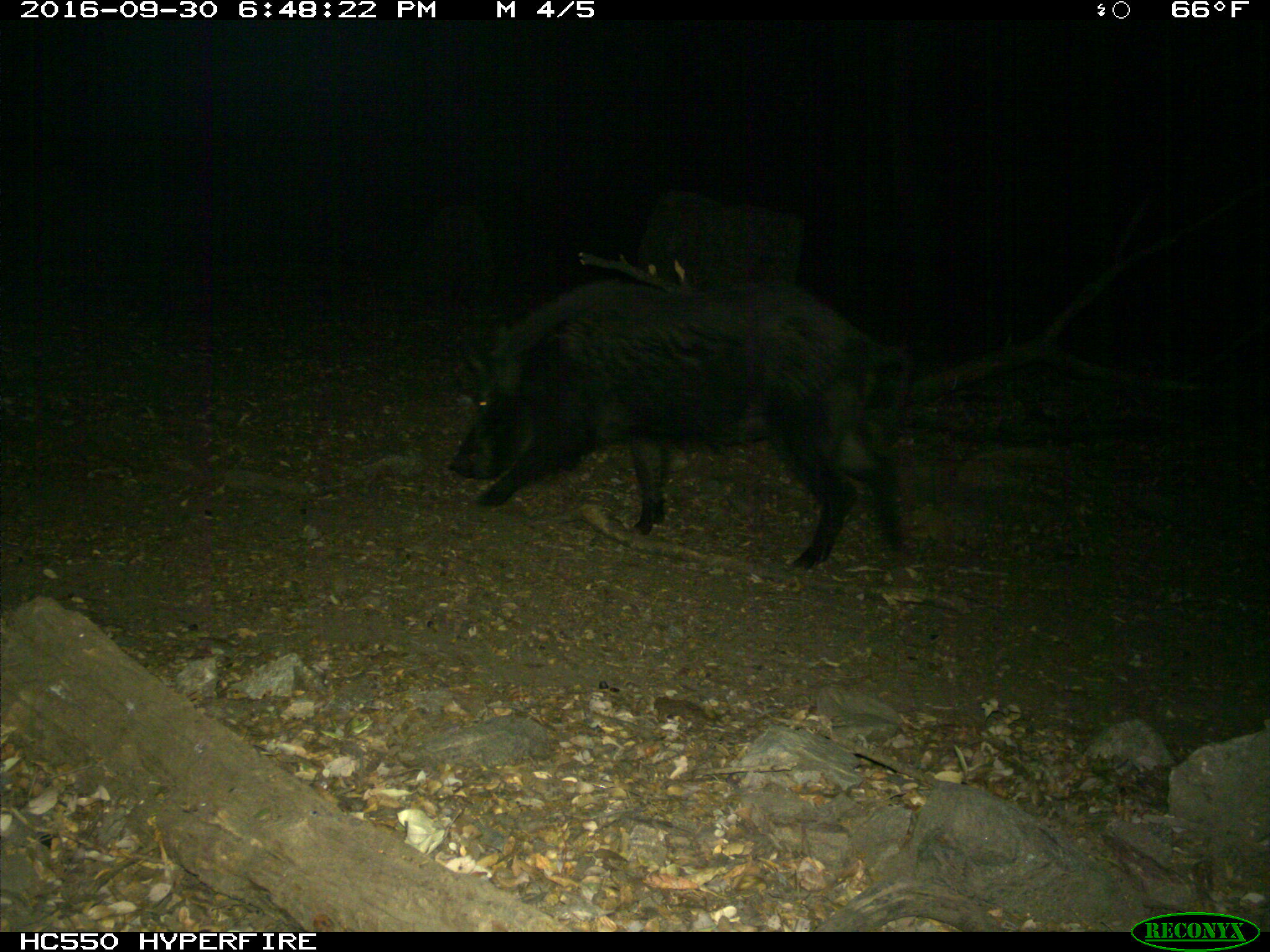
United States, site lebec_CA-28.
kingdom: Animalia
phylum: Chordata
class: Mammalia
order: Artiodactyla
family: Suidae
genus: Sus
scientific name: Sus scrofa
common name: wild boar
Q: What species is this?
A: Sus scrofa (wild boar).